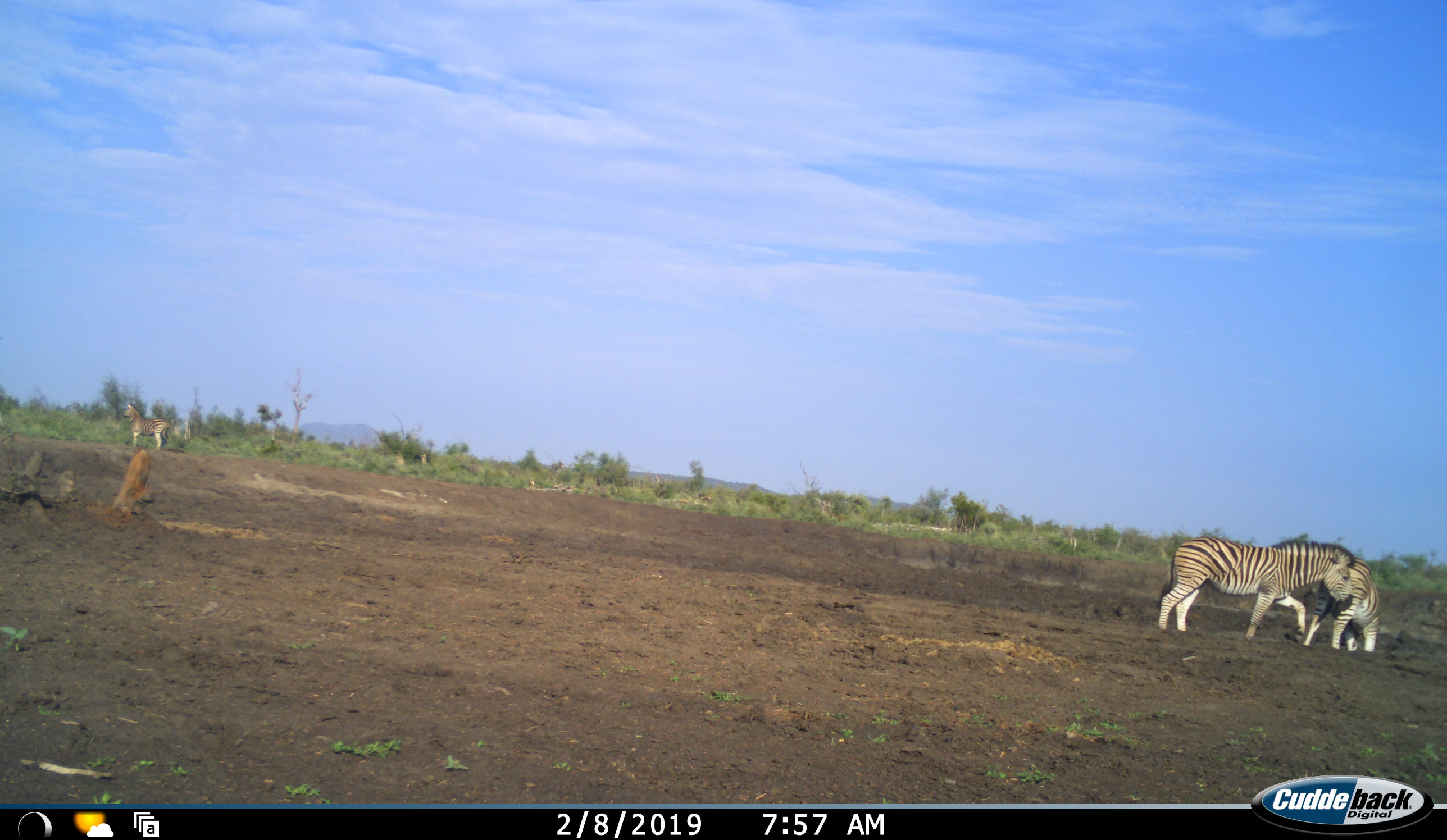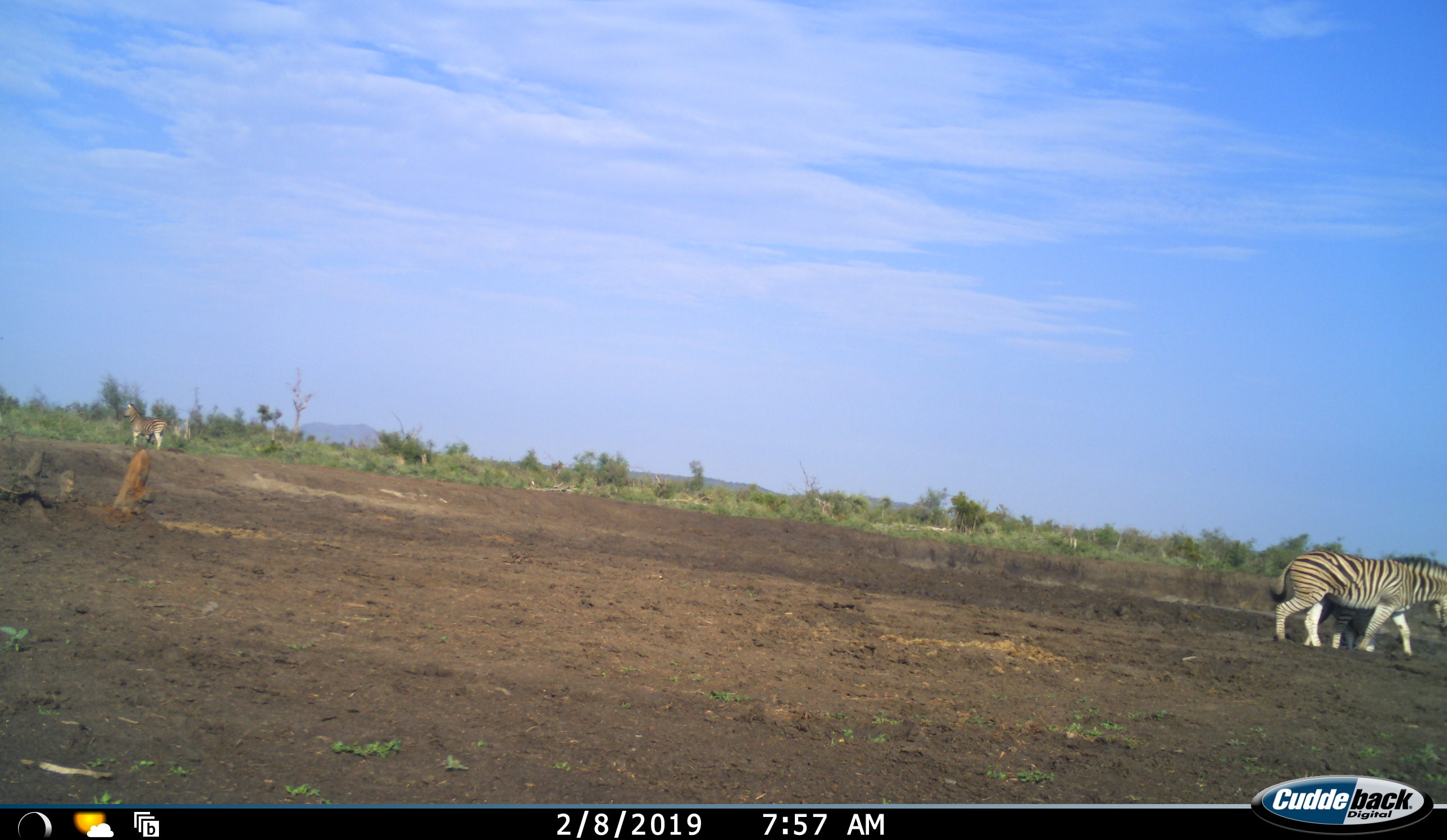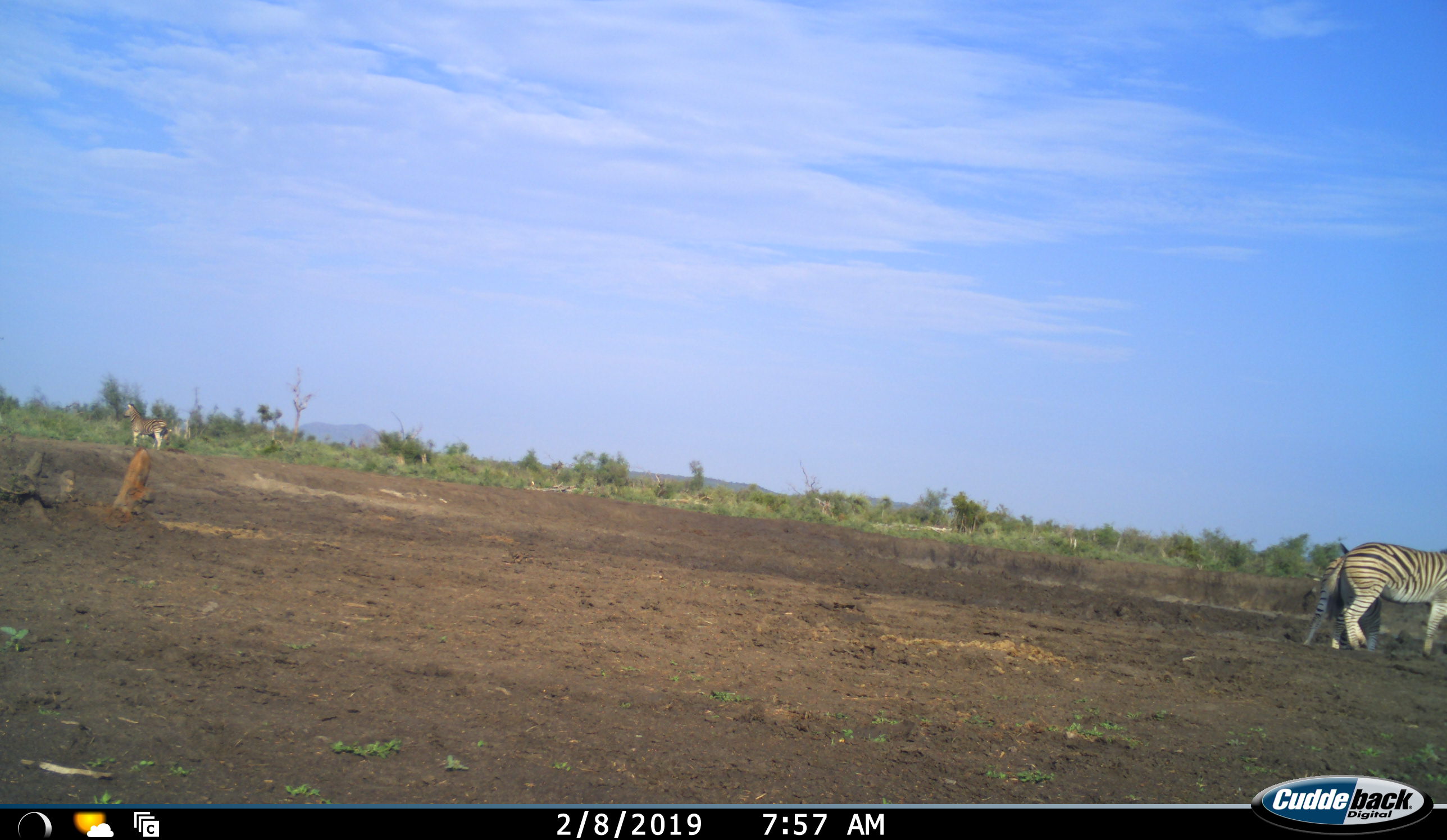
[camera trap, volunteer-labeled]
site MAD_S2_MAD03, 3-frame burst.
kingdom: Animalia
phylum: Chordata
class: Mammalia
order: Perissodactyla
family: Equidae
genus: Equus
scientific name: Equus quagga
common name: plains zebra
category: zebraplains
Zebraplains (plains zebra) (Equus quagga), count 3. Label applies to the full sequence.